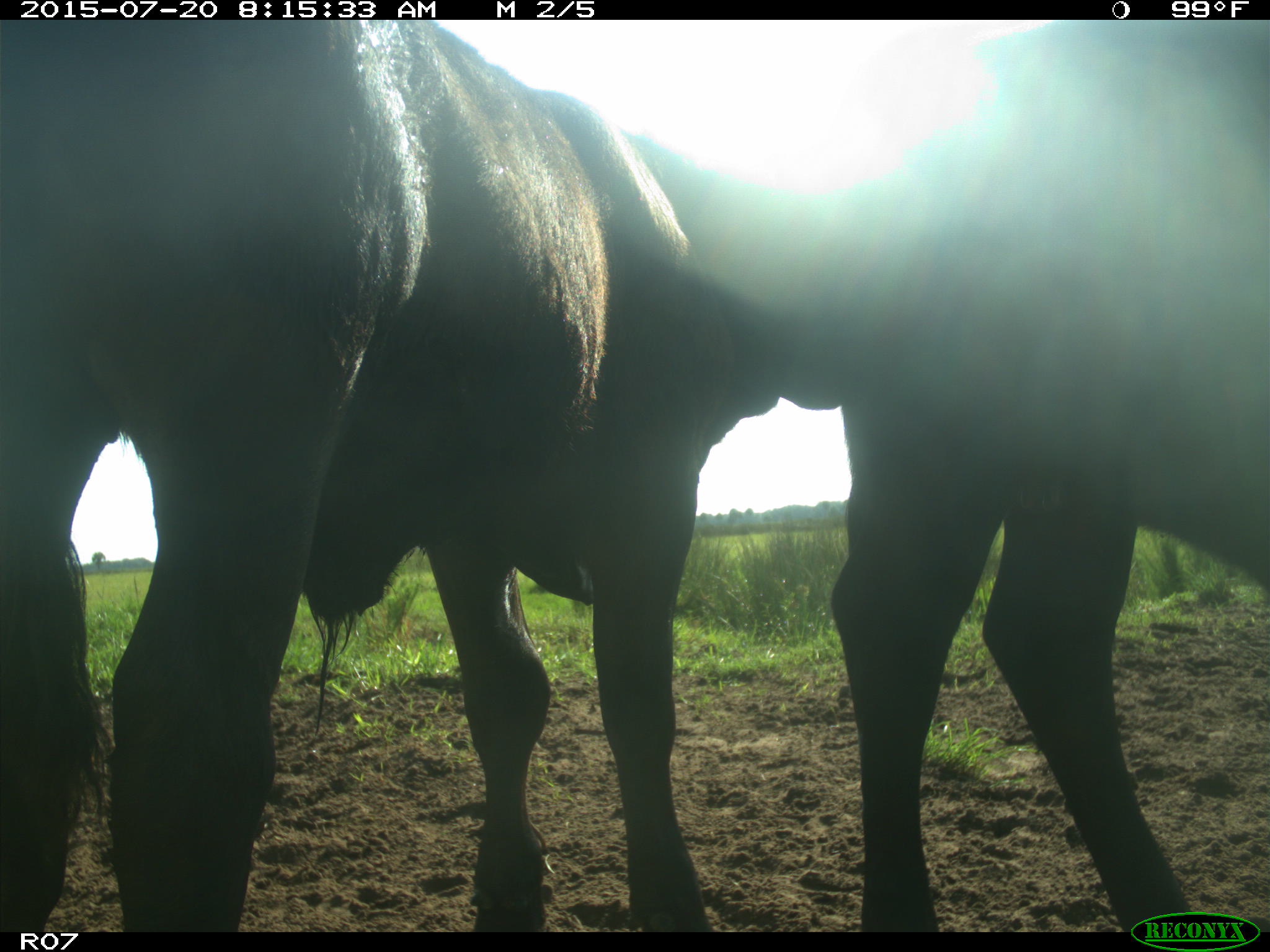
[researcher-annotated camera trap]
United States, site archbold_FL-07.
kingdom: Animalia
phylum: Chordata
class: Mammalia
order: Artiodactyla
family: Bovidae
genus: Bos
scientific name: Bos taurus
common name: domestic cow